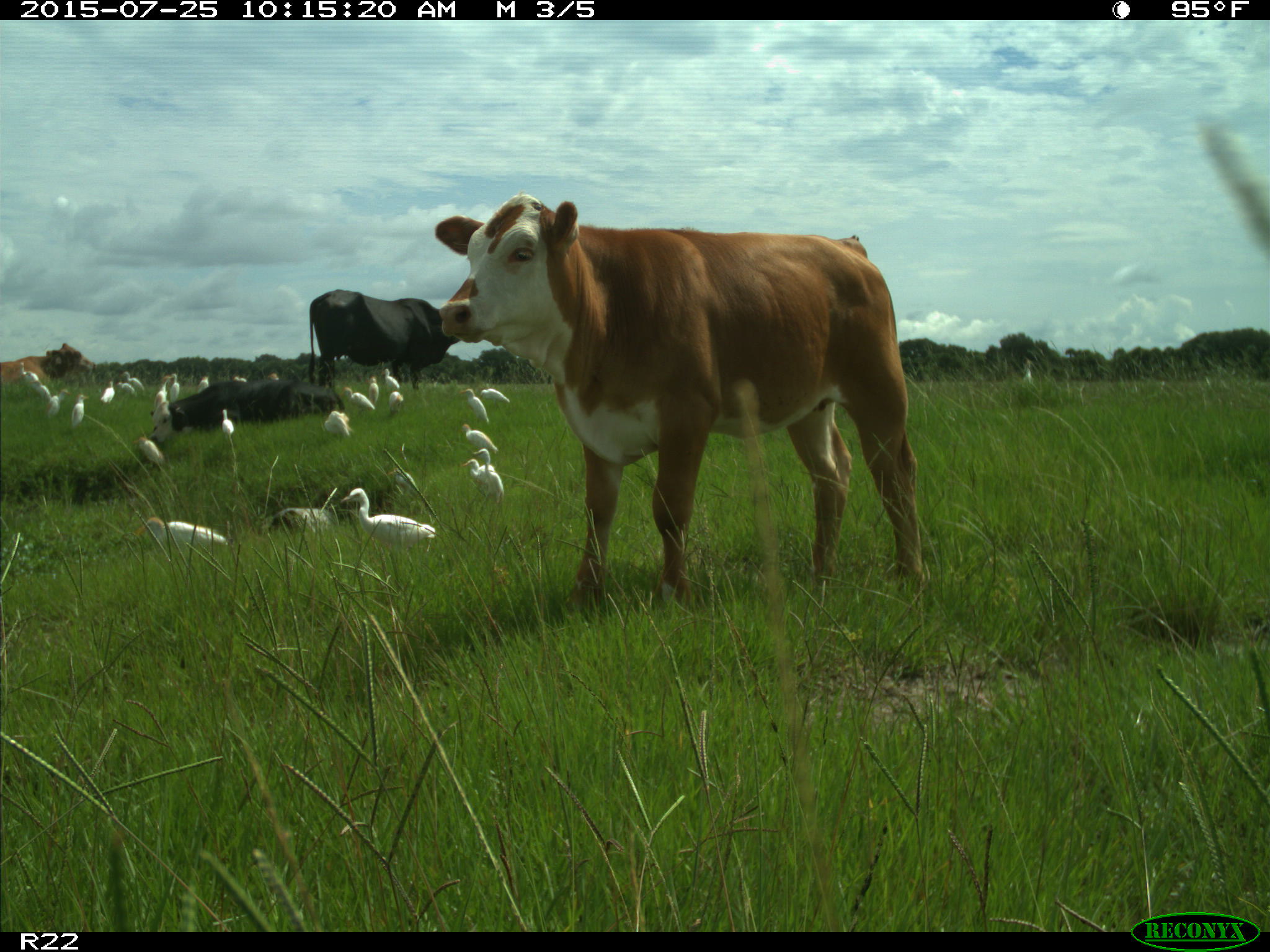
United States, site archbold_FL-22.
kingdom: Animalia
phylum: Chordata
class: Mammalia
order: Artiodactyla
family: Bovidae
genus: Bos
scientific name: Bos taurus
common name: domestic cow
Bos taurus (domestic cow).